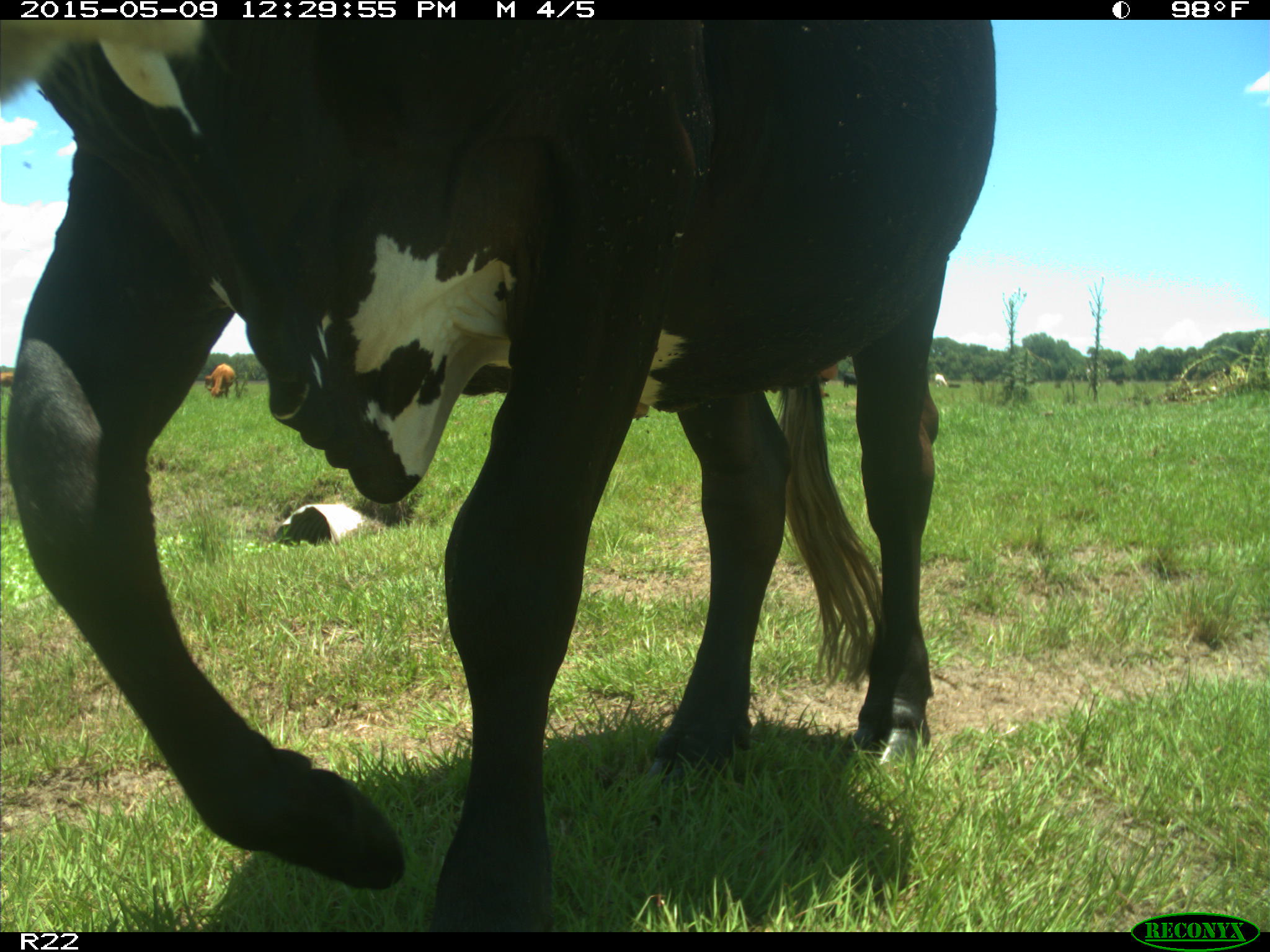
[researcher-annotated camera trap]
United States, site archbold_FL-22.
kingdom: Animalia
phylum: Chordata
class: Mammalia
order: Artiodactyla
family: Bovidae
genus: Bos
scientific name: Bos taurus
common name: domestic cow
Bos taurus (domestic cow).